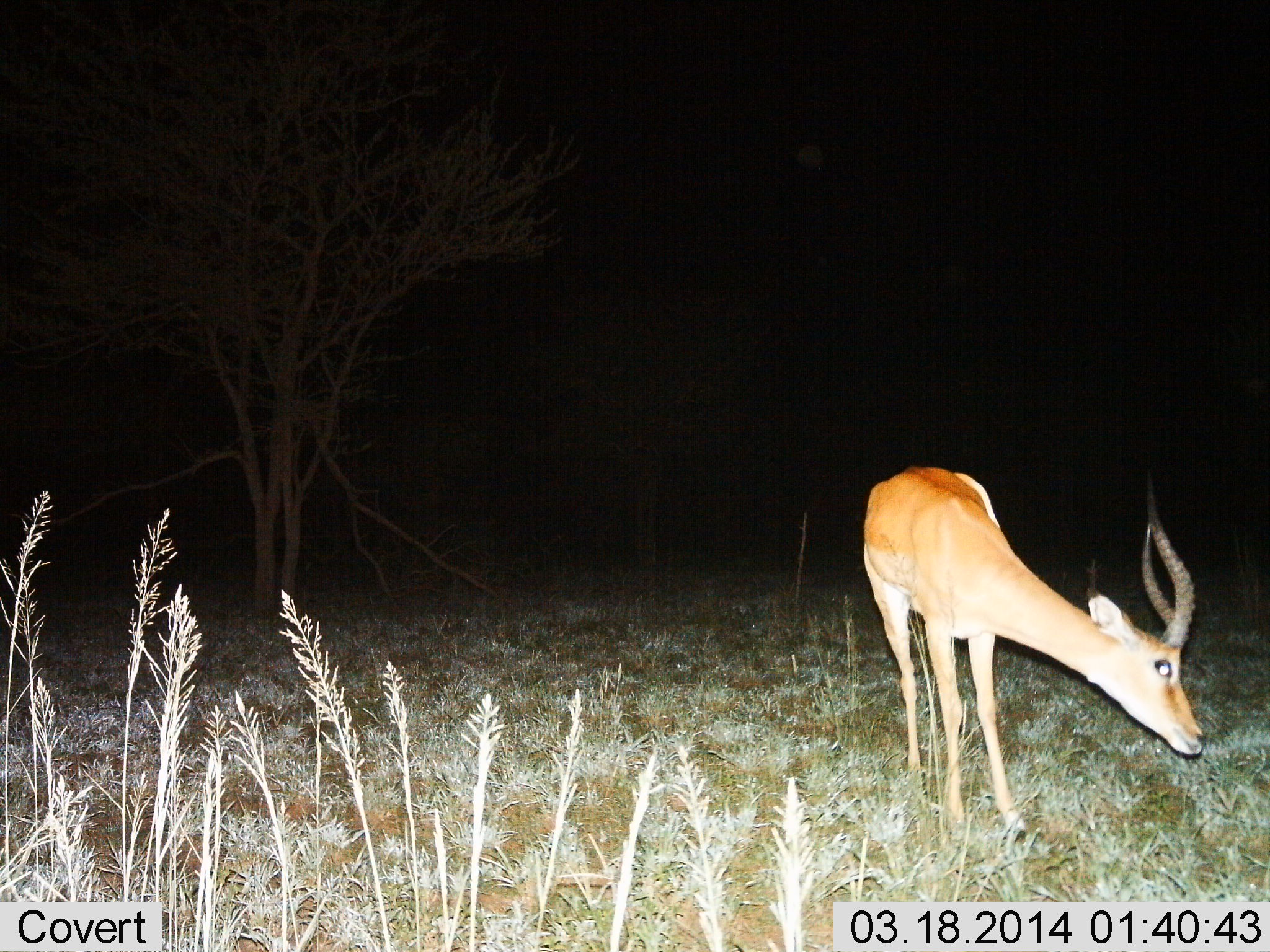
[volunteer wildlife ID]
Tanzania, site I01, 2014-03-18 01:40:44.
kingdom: Animalia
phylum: Chordata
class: Mammalia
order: Artiodactyla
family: Bovidae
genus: Aepyceros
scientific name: Aepyceros melampus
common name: impala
Impala (Aepyceros melampus), count 1. Behavior (volunteer vote fractions): standing 60%, resting 0%, moving 0%, interacting 0%. Young present (vote fraction): 0%. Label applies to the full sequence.